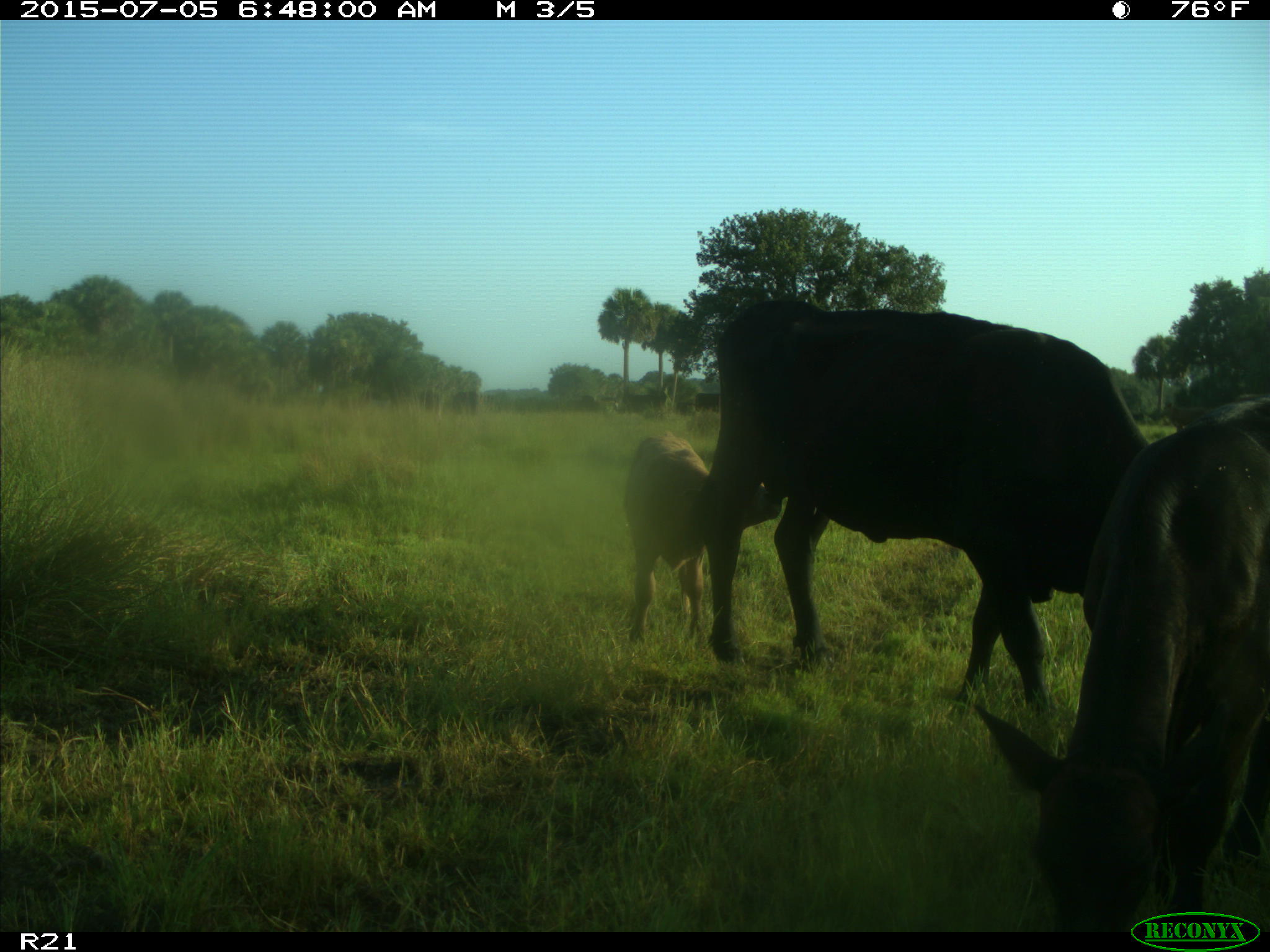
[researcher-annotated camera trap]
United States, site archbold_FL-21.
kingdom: Animalia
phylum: Chordata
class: Mammalia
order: Artiodactyla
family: Bovidae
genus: Bos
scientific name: Bos taurus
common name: domestic cow